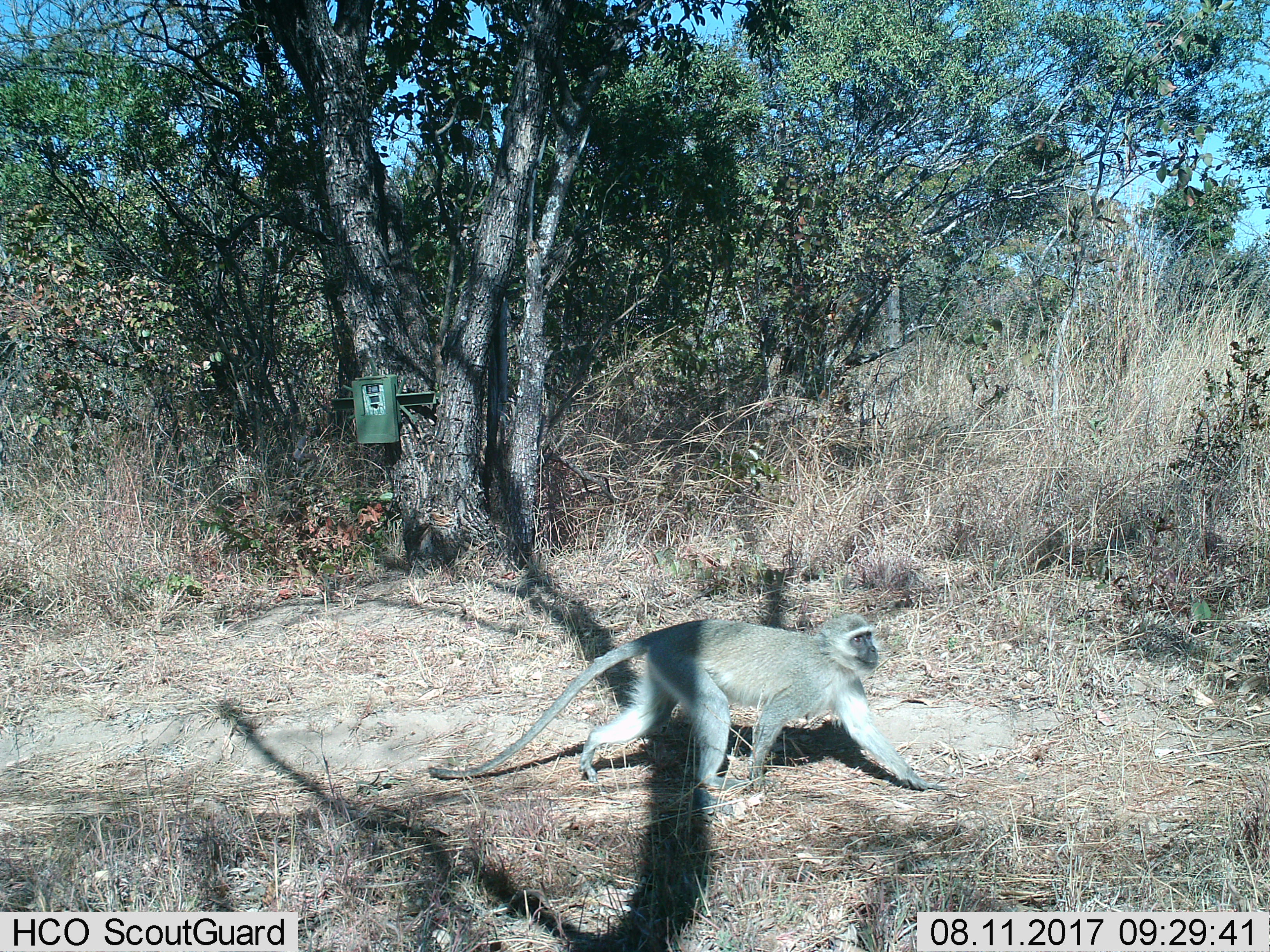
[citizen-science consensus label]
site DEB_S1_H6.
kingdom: Animalia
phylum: Chordata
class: Mammalia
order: Primates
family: Cercopithecidae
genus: Chlorocebus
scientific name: Chlorocebus pygerythrus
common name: vervet monkey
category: monkeyvervet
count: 1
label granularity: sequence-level